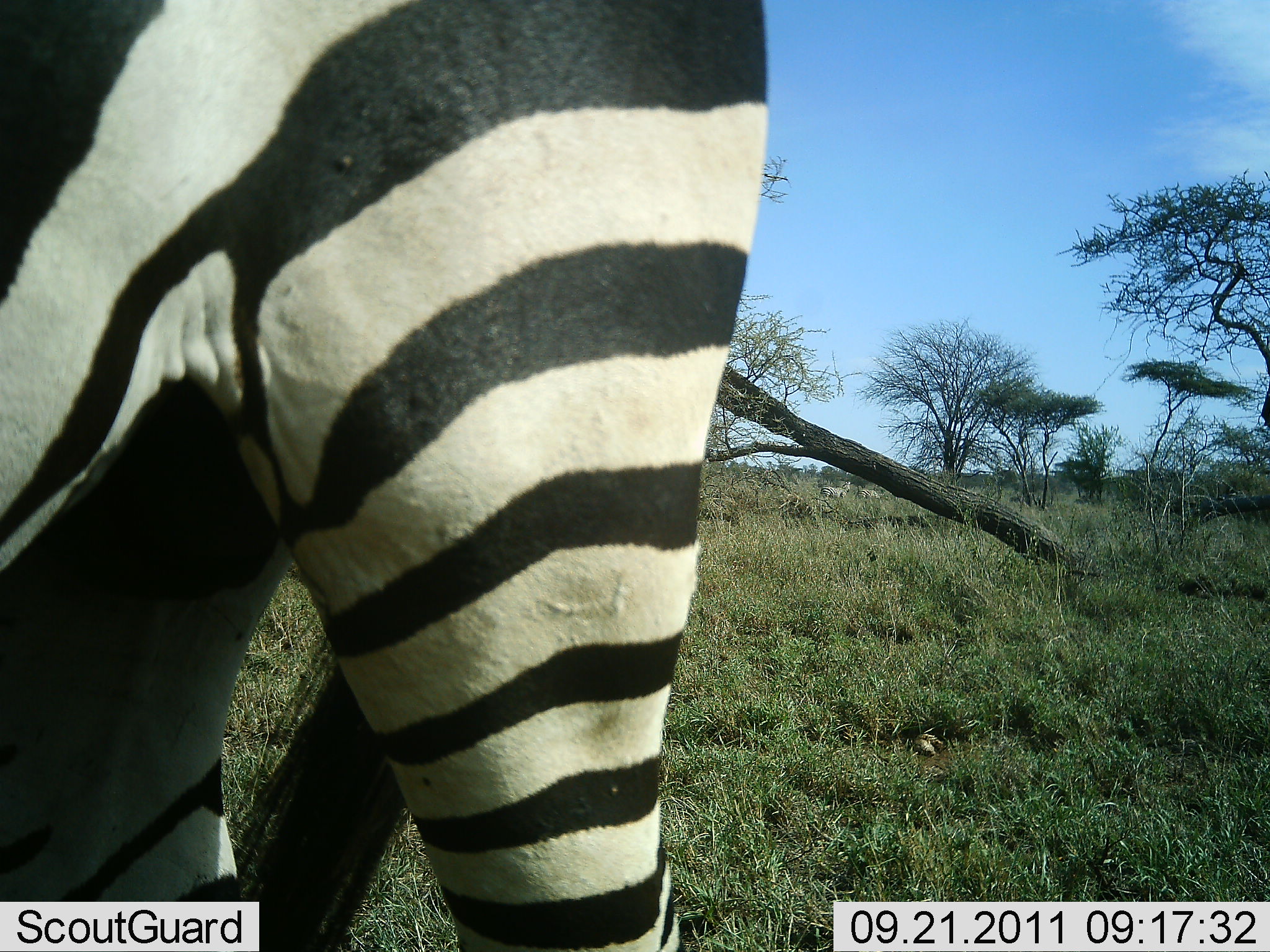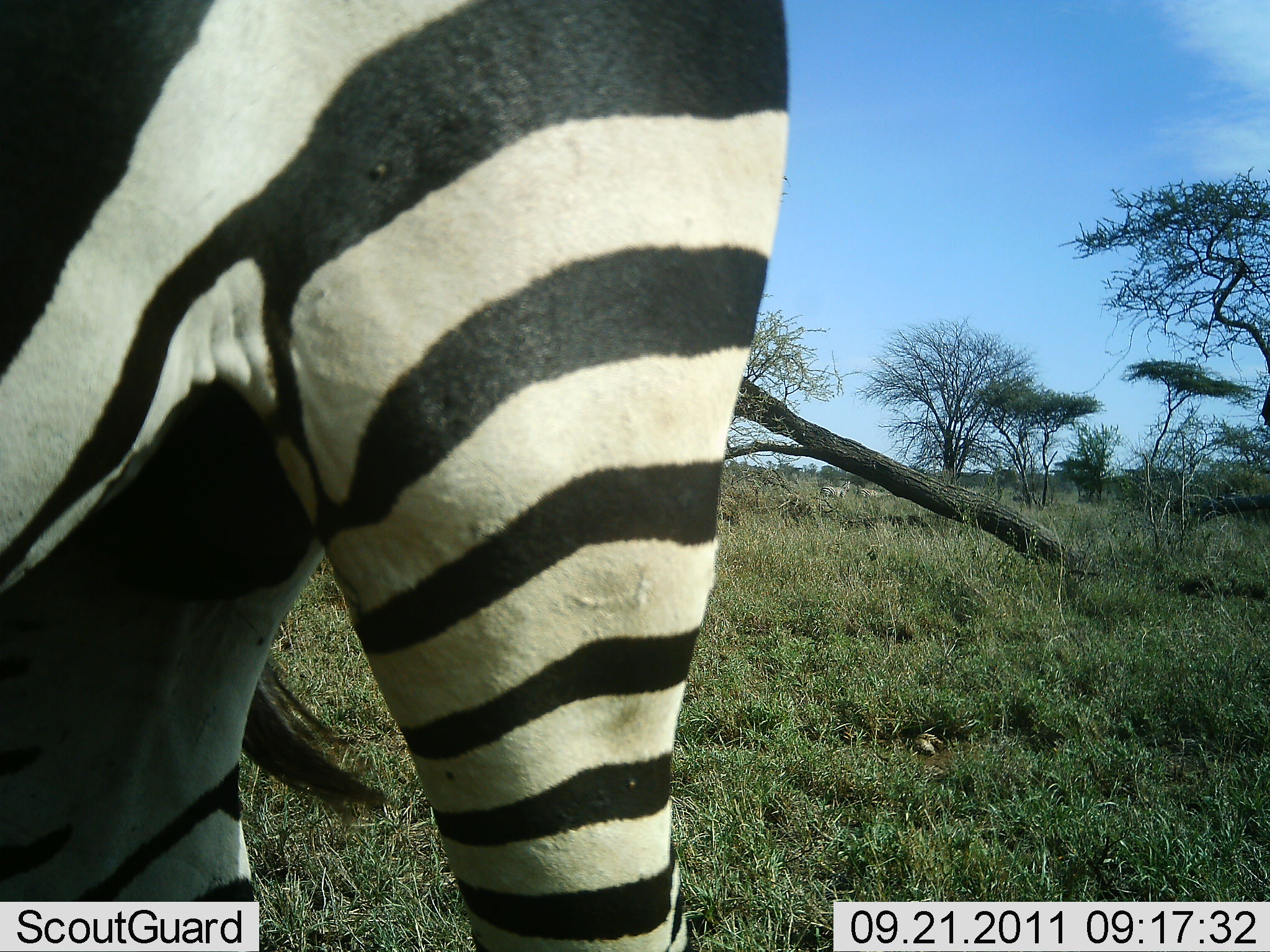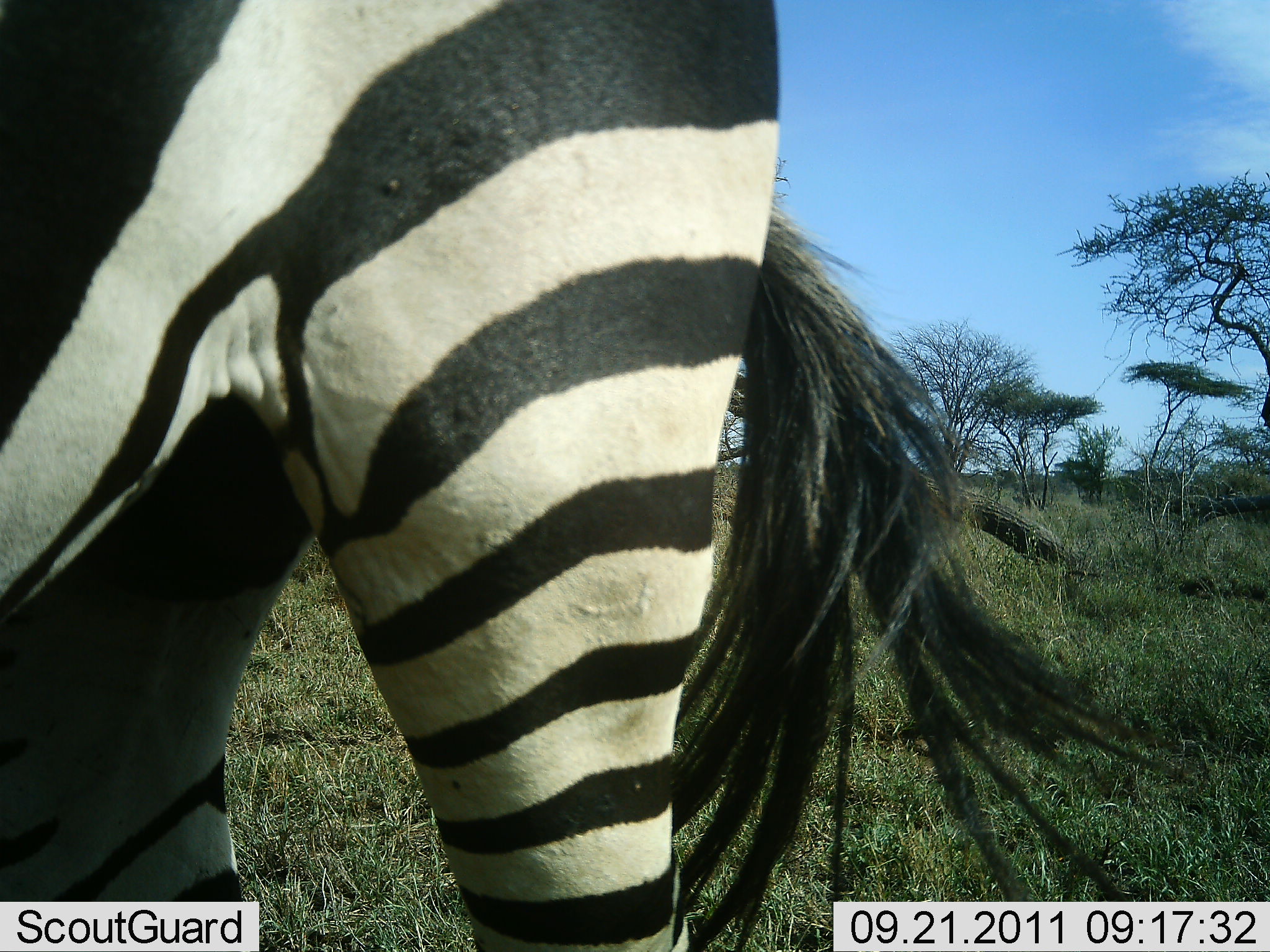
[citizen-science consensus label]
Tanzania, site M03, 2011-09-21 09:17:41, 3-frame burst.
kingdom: Animalia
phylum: Chordata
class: Mammalia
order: Perissodactyla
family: Equidae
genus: Equus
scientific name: Equus quagga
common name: plains zebra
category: zebra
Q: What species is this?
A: Zebra (plains zebra) (Equus quagga).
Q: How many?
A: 1.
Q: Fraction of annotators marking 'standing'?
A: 92%.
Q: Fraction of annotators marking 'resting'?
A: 0%.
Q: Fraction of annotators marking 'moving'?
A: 8%.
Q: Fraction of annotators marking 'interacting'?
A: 0%.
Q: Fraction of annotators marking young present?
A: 0%.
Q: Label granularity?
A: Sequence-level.